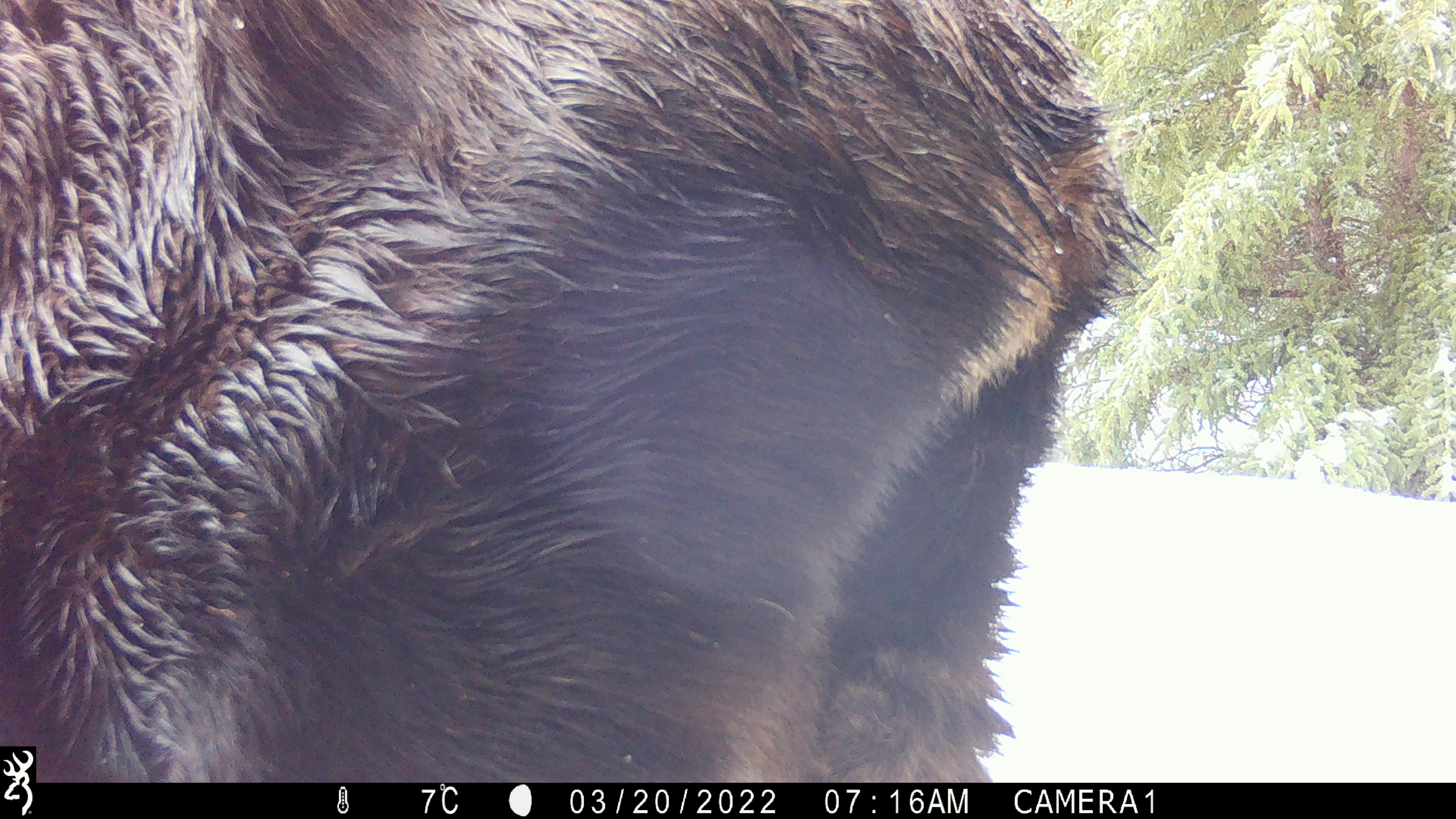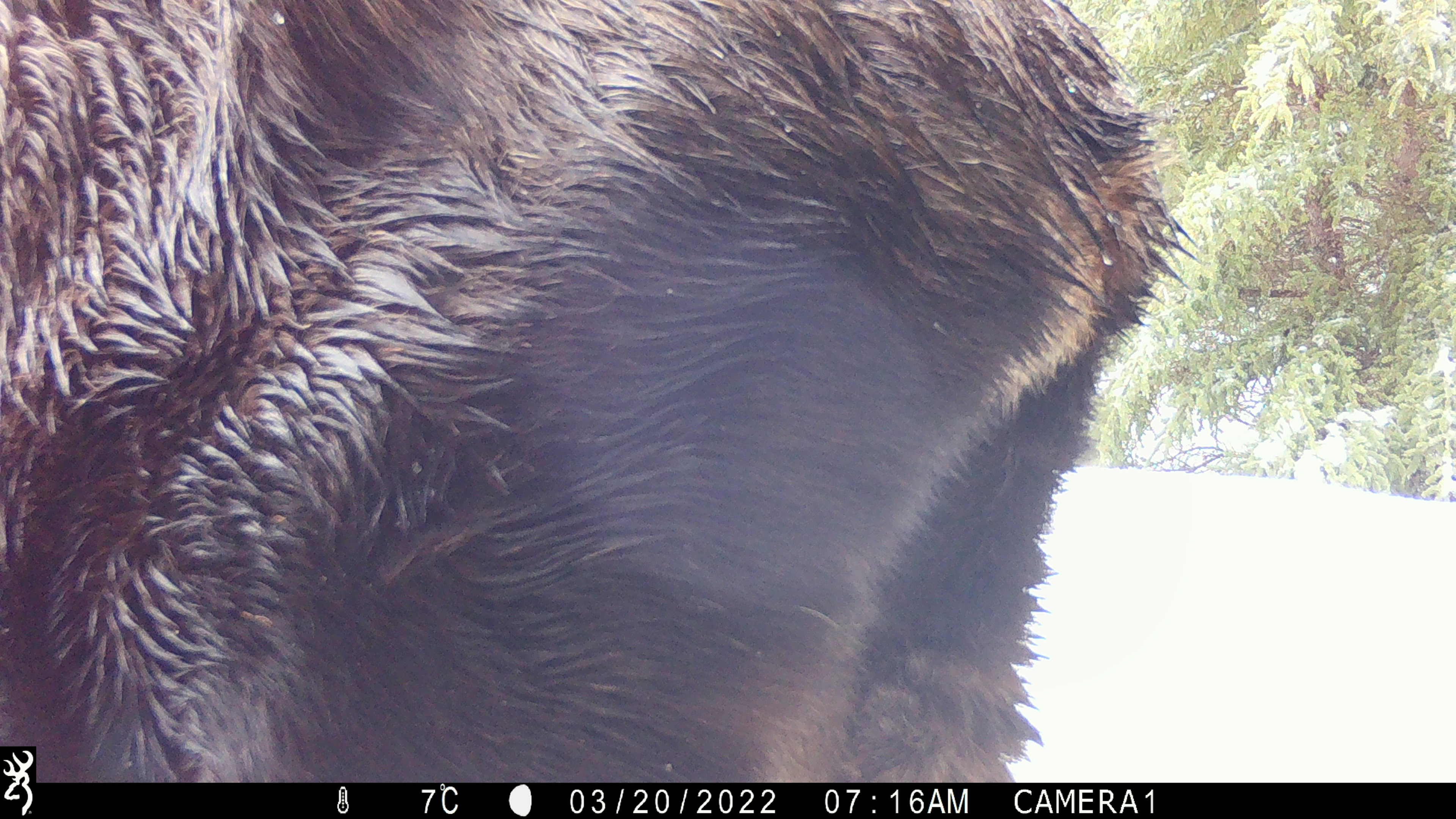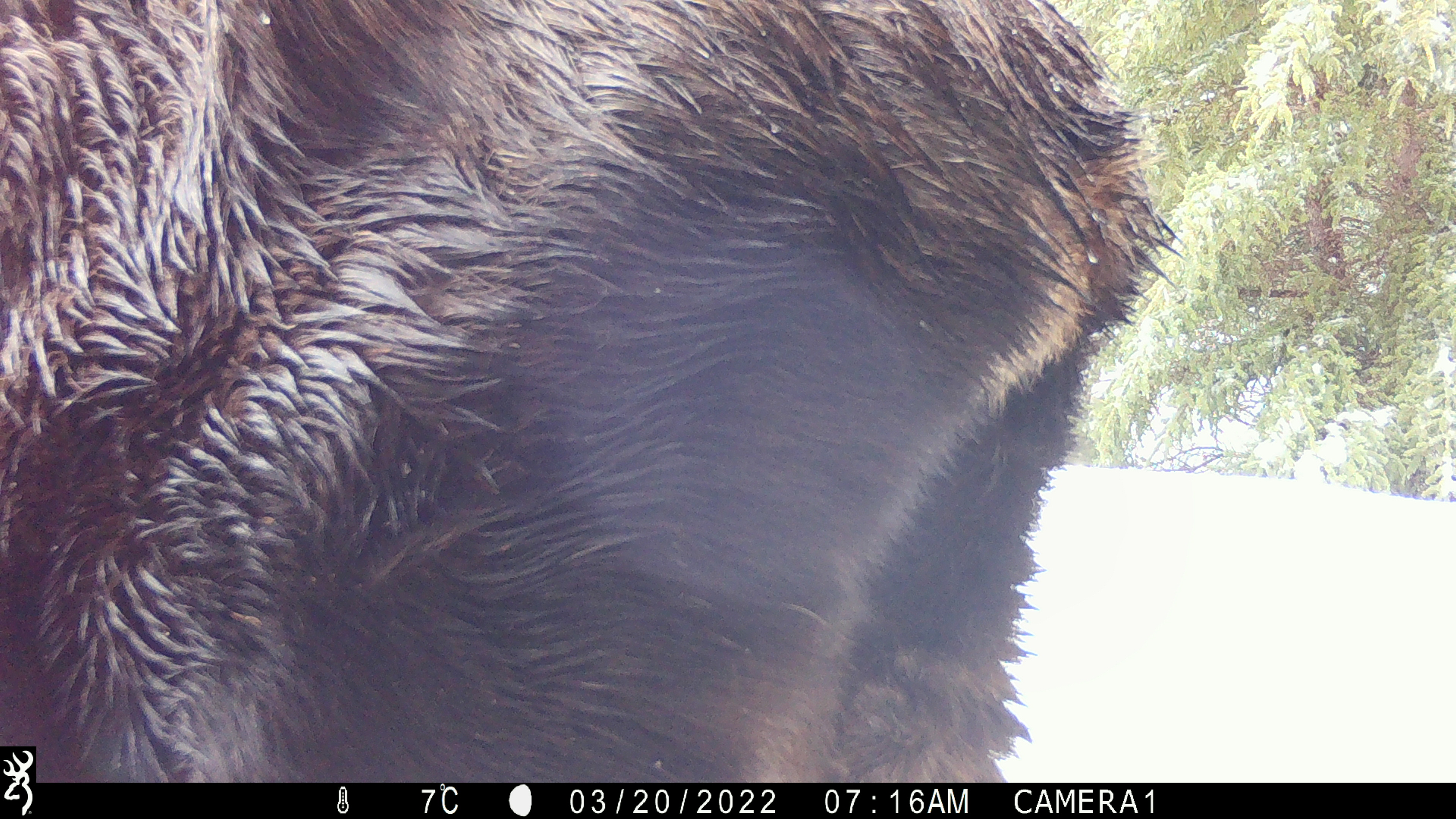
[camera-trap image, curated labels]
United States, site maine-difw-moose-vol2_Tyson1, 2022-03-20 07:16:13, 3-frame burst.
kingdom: Animalia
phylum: Chordata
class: Mammalia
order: Artiodactyla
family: Cervidae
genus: Alces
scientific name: Alces alces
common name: moose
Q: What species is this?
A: Moose (Alces alces).